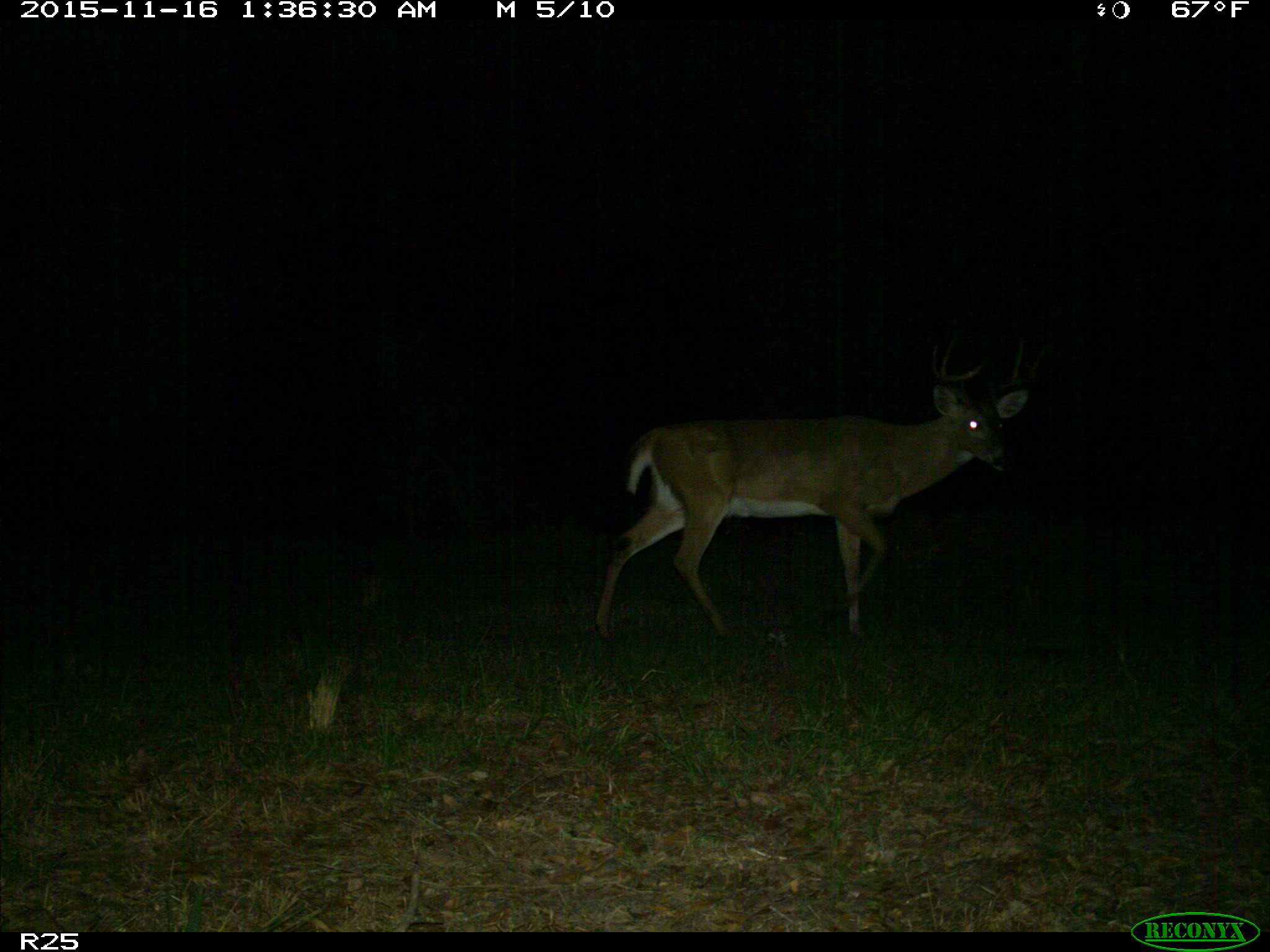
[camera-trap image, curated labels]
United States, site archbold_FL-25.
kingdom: Animalia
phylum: Chordata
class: Mammalia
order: Artiodactyla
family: Cervidae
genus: Odocoileus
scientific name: Odocoileus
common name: deer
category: unidentified deer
Unidentified deer (deer) (Odocoileus).